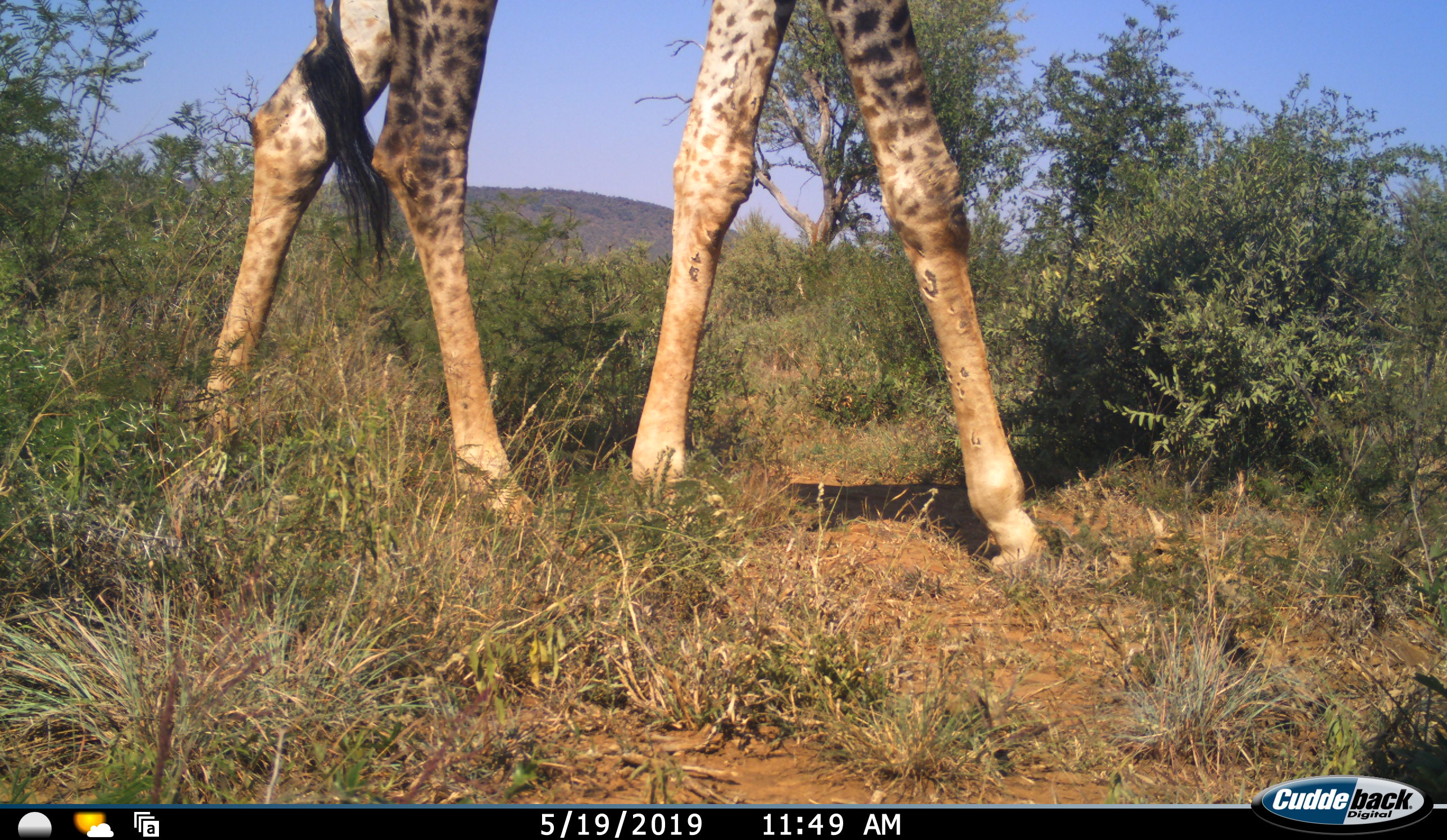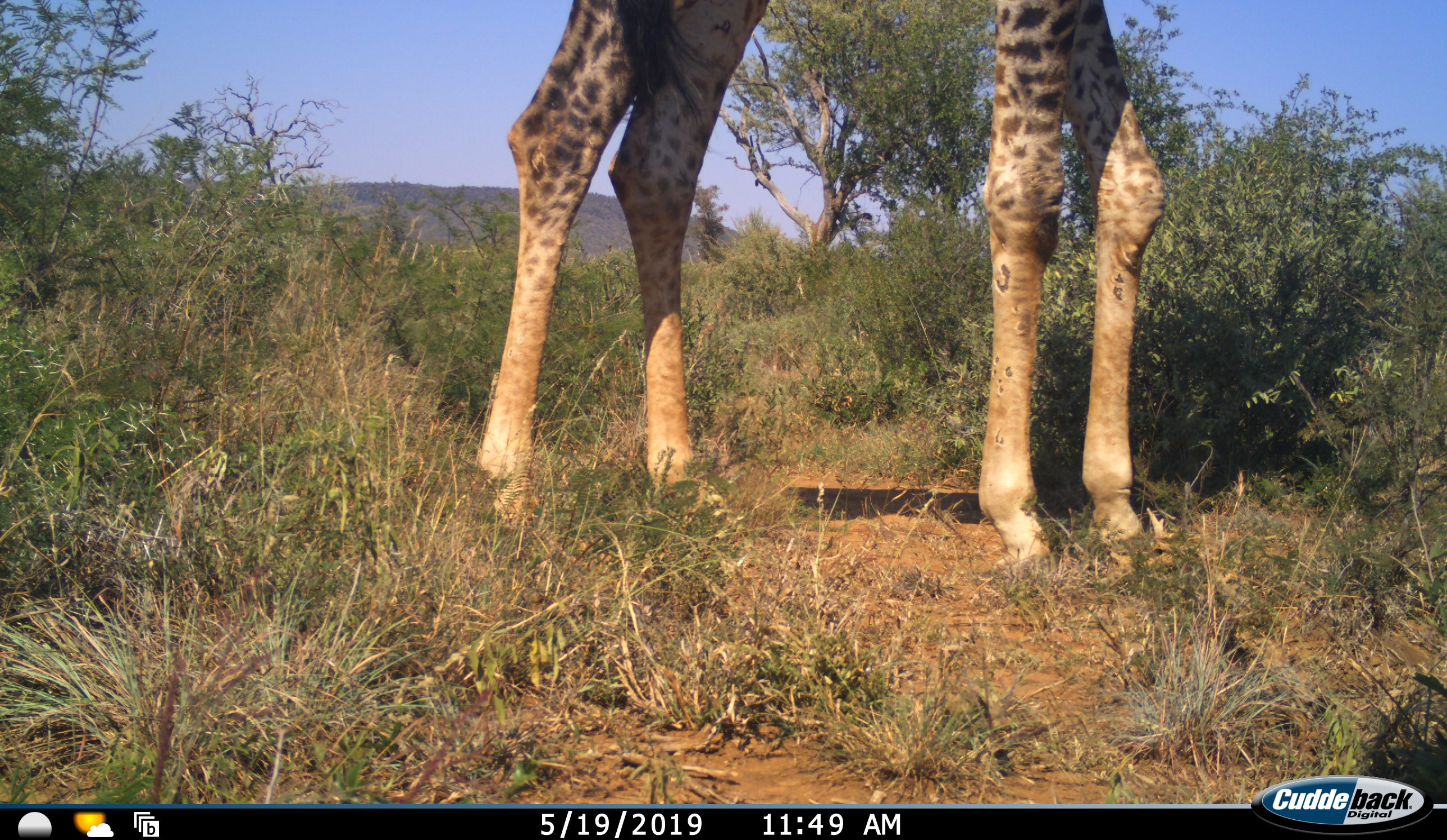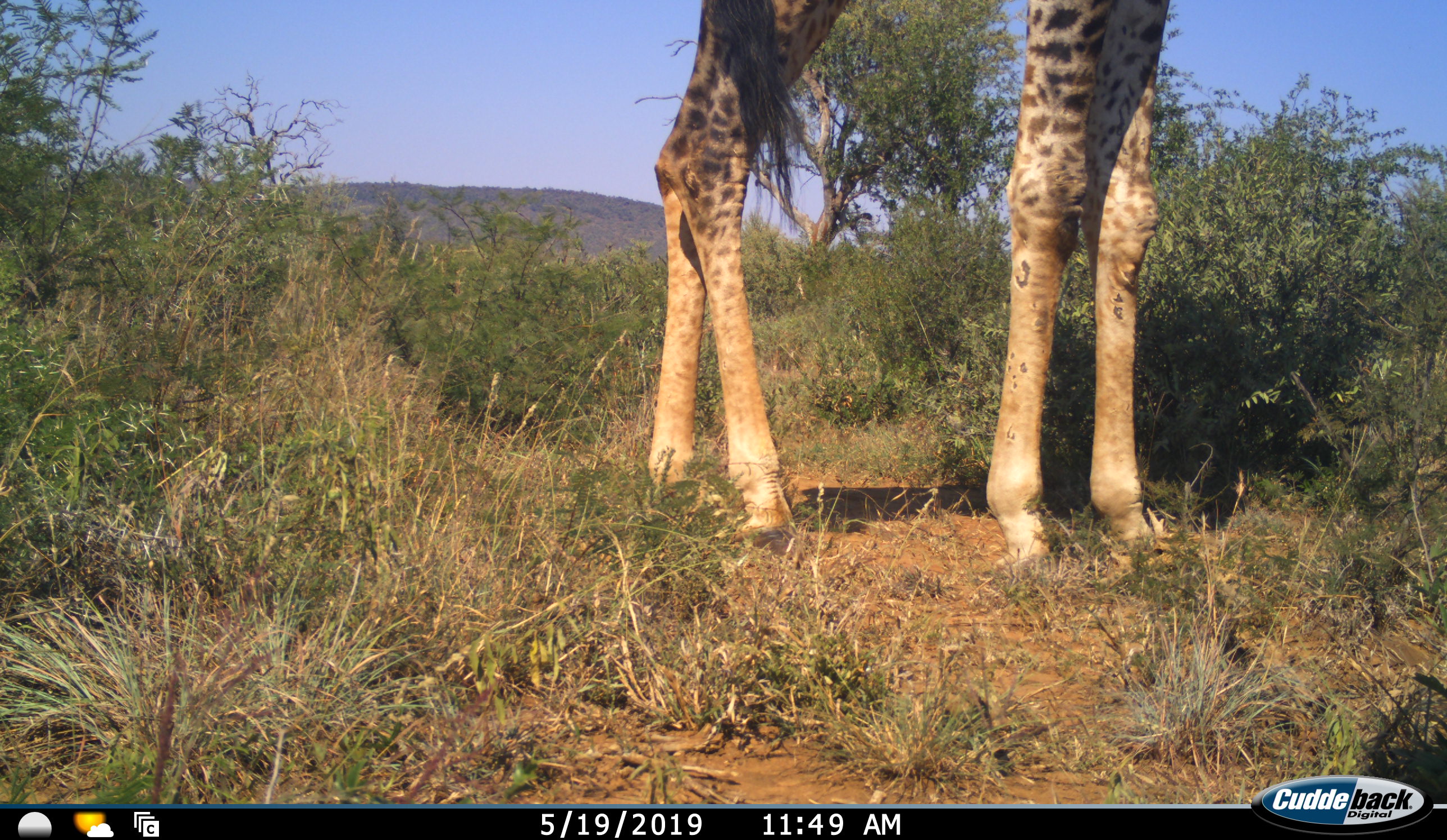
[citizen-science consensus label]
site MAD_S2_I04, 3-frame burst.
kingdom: Animalia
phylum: Chordata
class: Mammalia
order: Artiodactyla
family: Giraffidae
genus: Giraffa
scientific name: Giraffa camelopardalis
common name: giraffe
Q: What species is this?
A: Giraffe (Giraffa camelopardalis).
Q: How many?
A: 1.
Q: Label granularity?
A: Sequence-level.